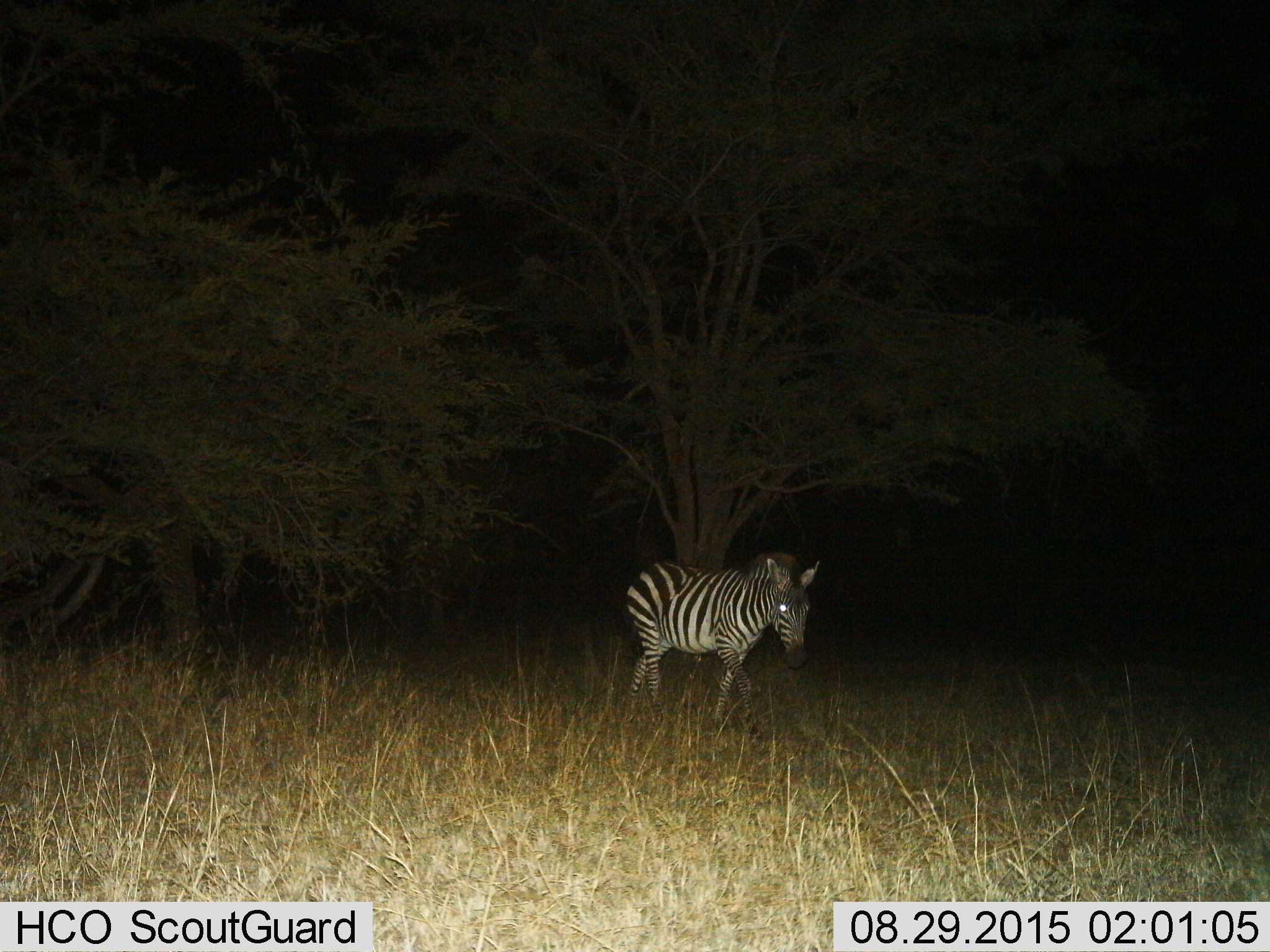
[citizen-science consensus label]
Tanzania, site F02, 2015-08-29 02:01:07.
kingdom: Animalia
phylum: Chordata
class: Mammalia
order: Perissodactyla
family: Equidae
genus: Equus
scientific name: Equus quagga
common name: plains zebra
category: zebra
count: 1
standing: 29%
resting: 0%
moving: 76%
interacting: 0%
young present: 0%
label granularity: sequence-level